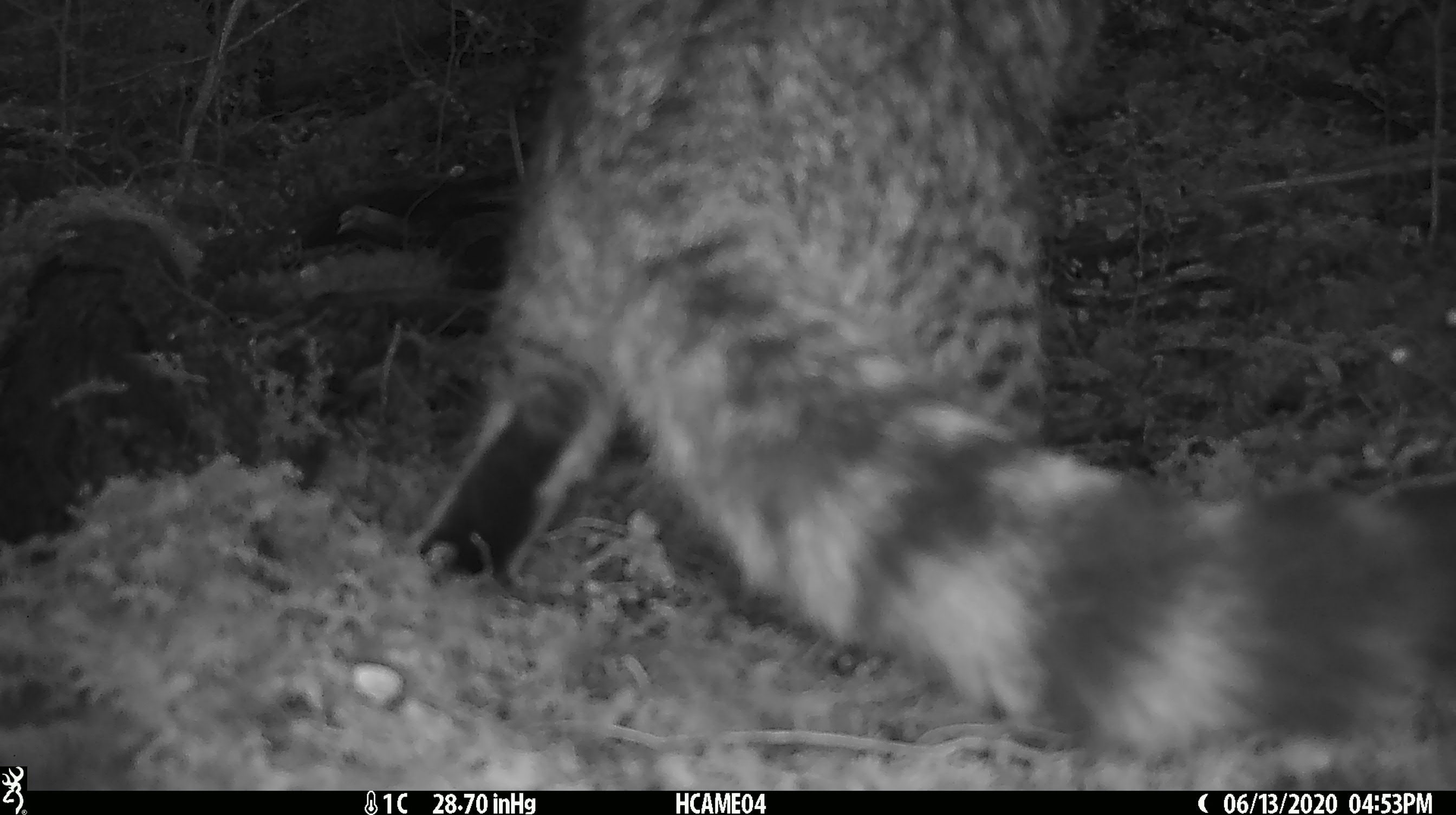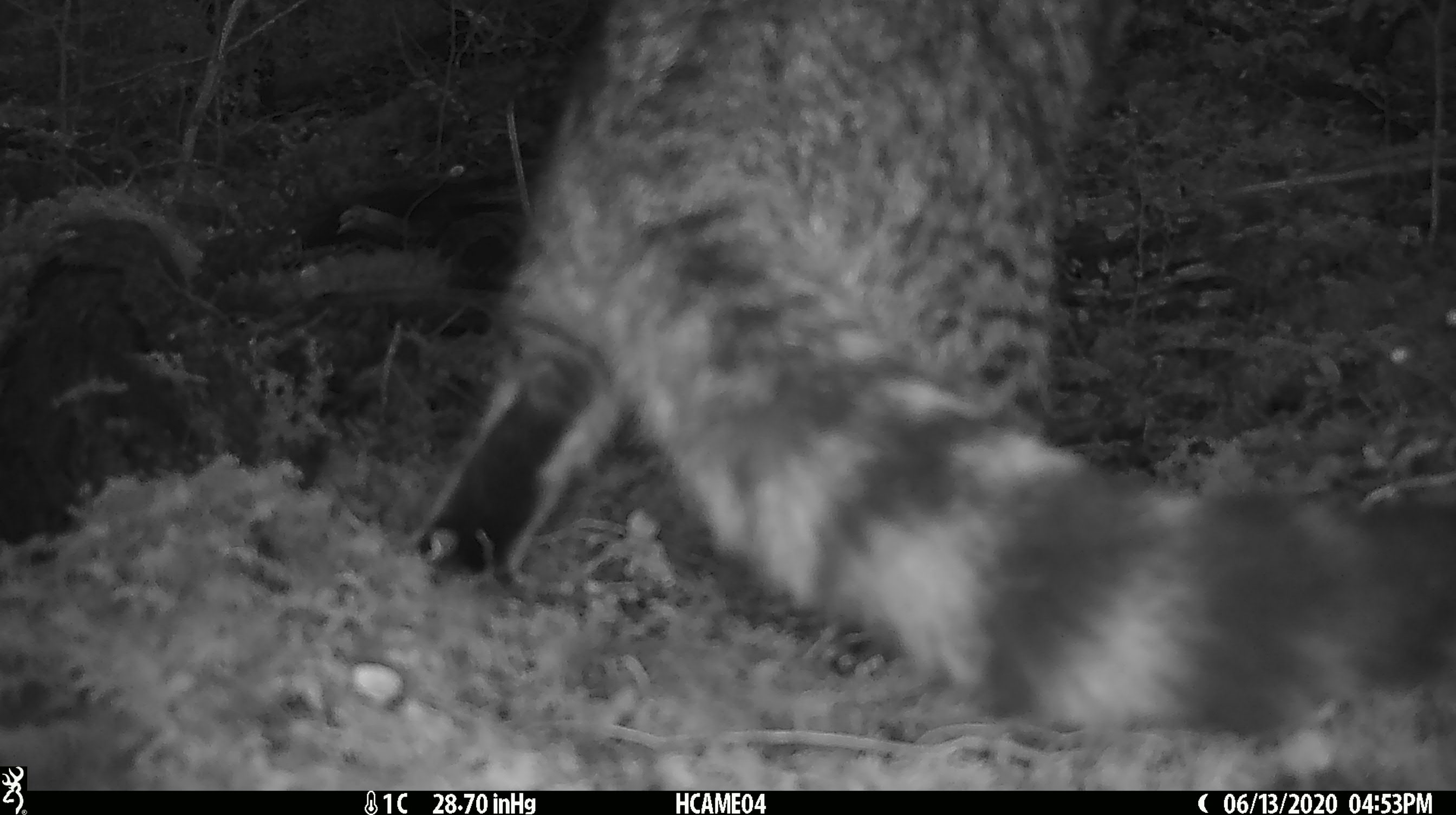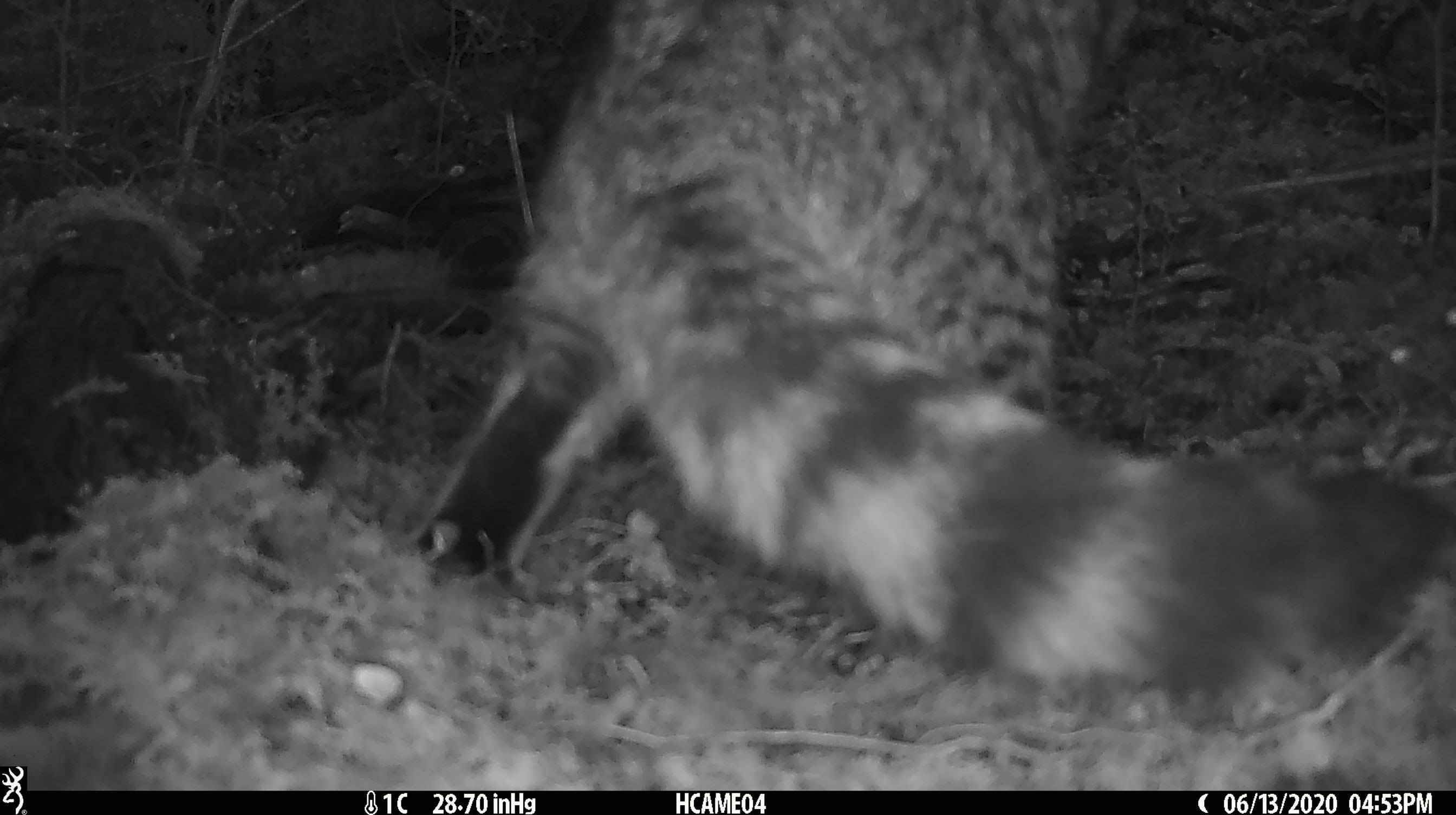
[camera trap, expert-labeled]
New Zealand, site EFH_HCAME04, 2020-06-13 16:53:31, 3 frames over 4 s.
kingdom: Animalia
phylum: Chordata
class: Mammalia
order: Carnivora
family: Felidae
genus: Felis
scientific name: Felis catus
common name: domestic cat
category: cat